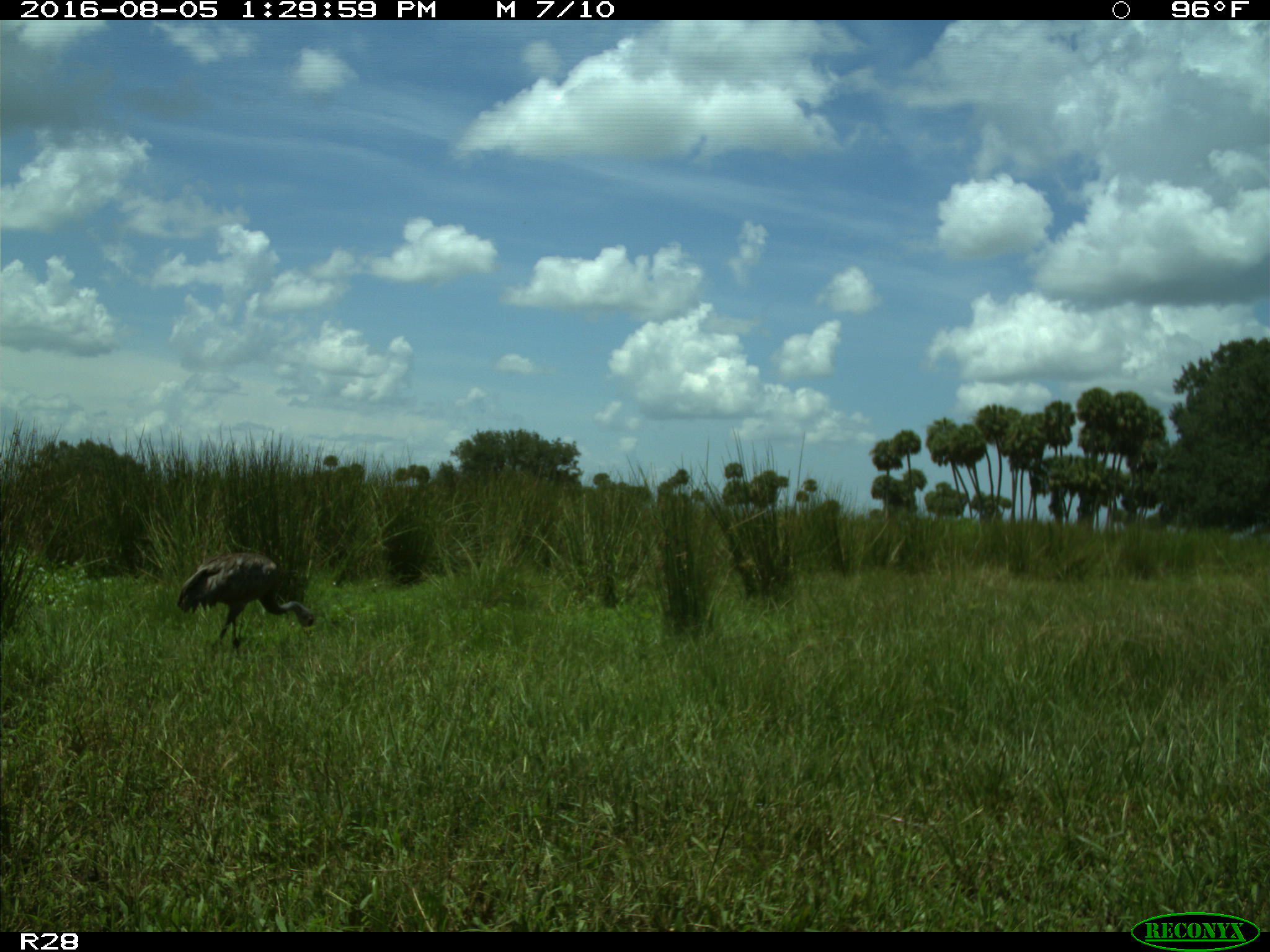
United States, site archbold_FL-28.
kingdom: Animalia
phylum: Chordata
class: Aves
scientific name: Aves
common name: birds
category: unidentified bird